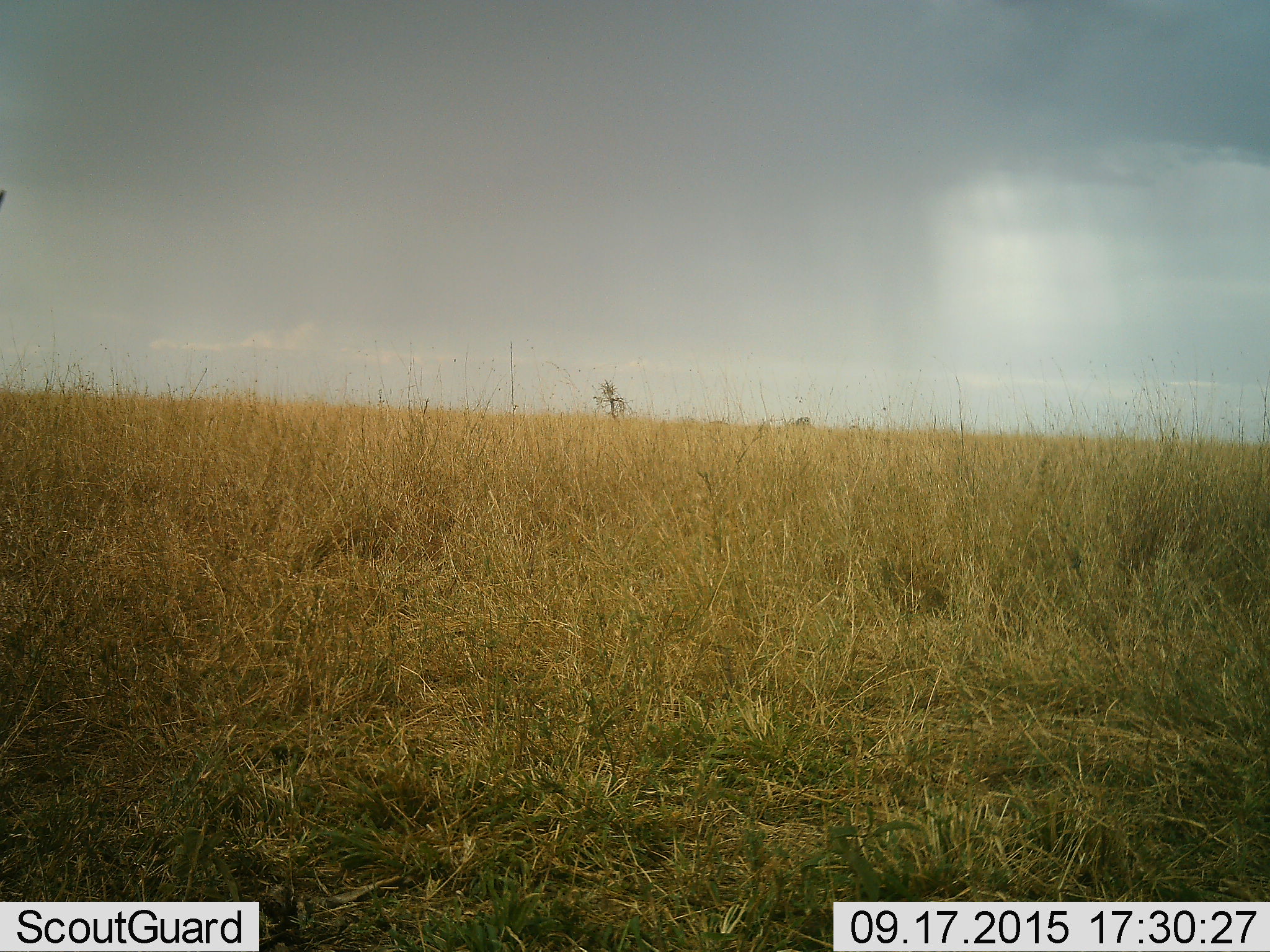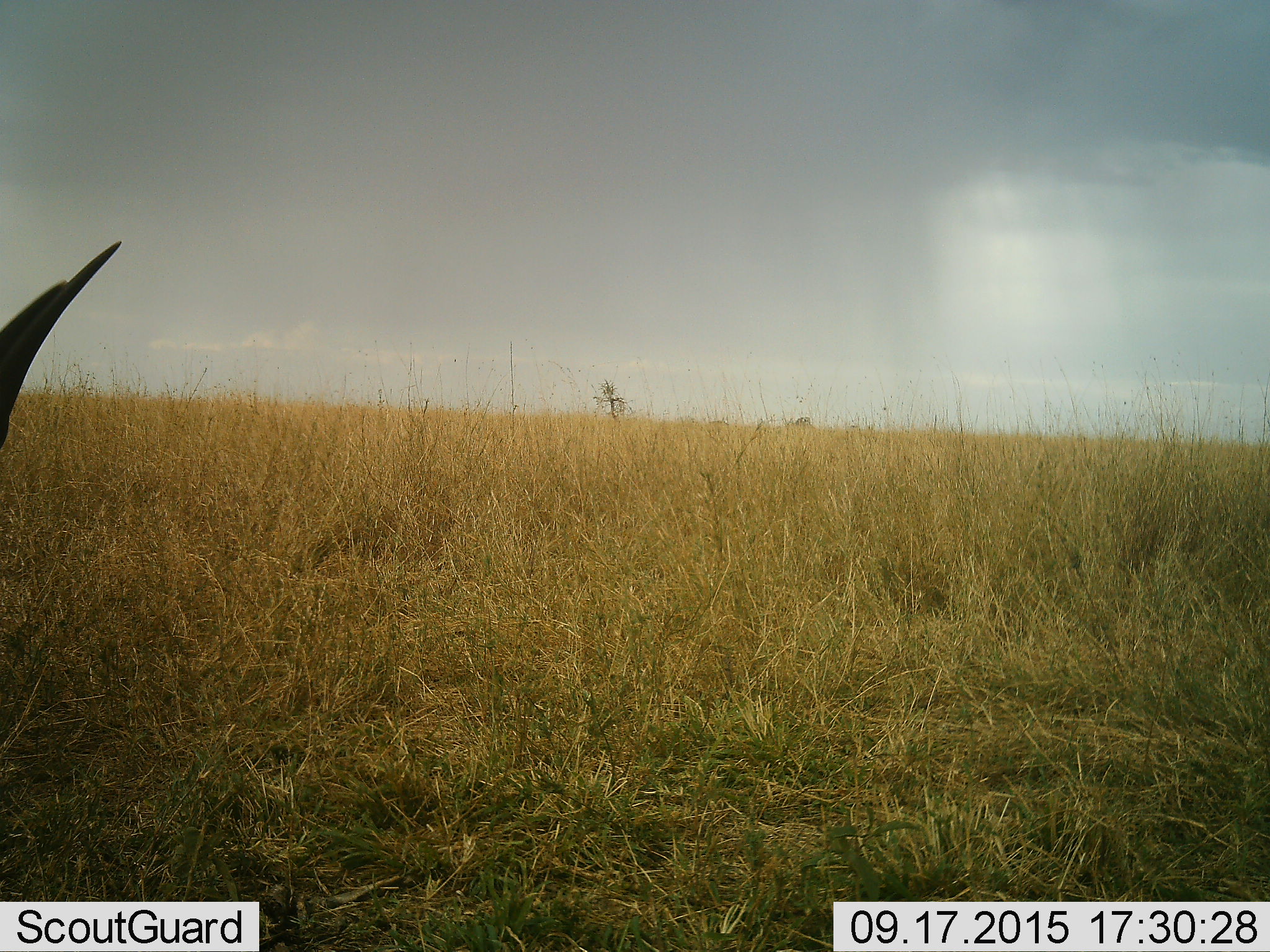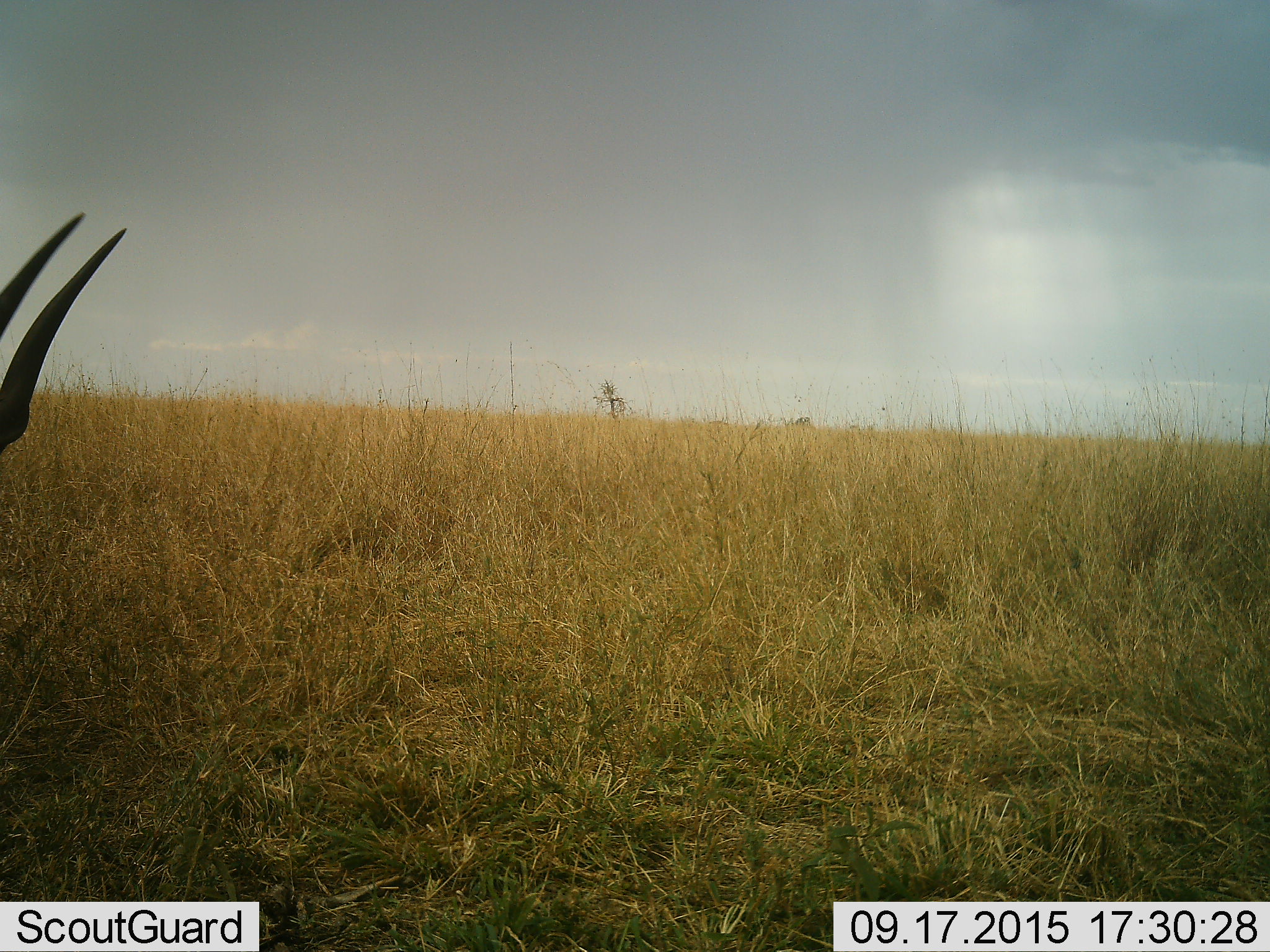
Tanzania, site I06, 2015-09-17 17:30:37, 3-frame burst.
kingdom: Animalia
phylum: Chordata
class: Mammalia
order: Artiodactyla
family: Bovidae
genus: Eudorcas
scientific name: Eudorcas thomsonii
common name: thomson's gazelle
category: gazellethomsons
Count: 1.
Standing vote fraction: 33%.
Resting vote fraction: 0%.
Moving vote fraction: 67%.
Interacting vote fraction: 0%.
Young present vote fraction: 0%.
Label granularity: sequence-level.